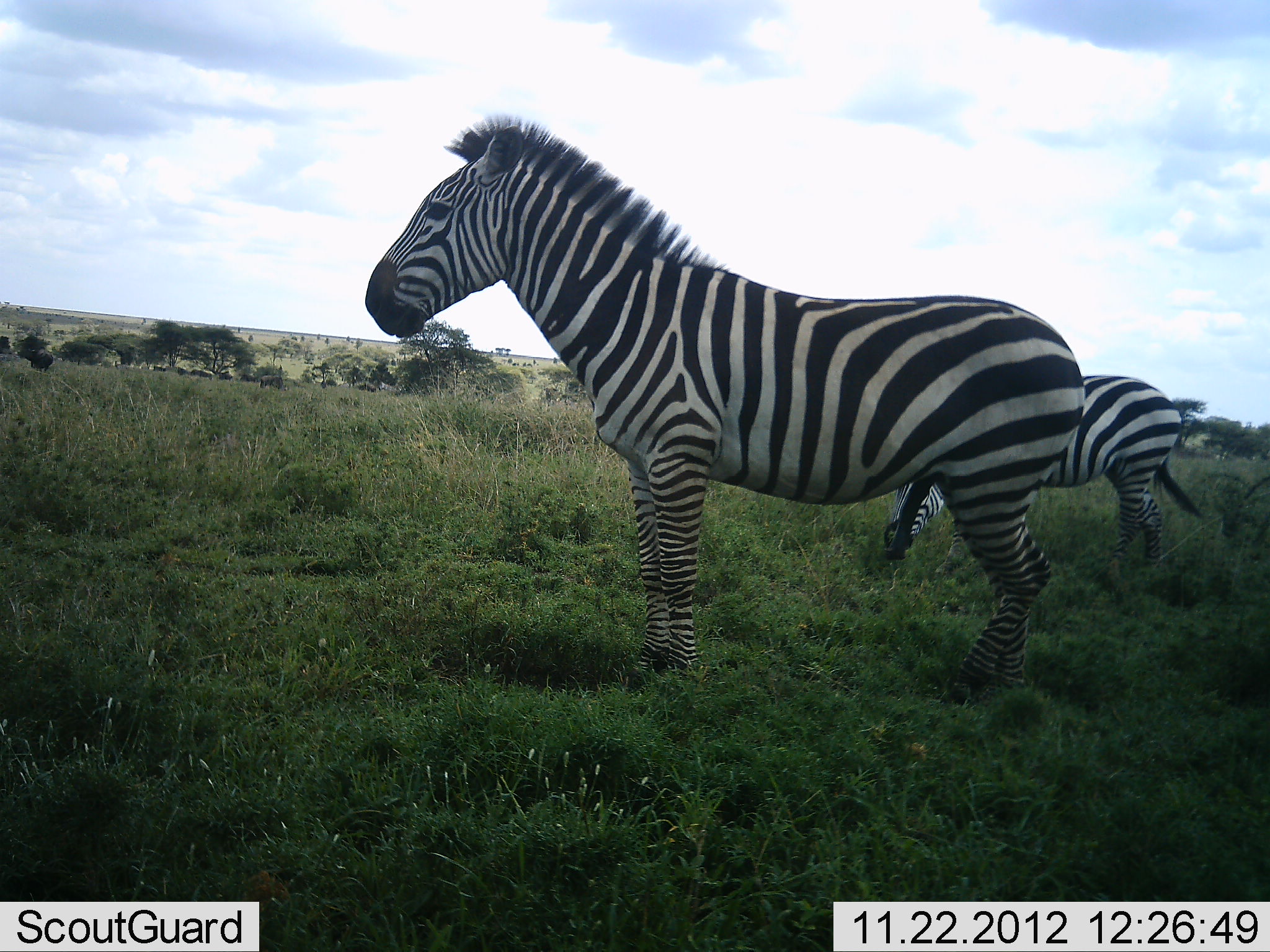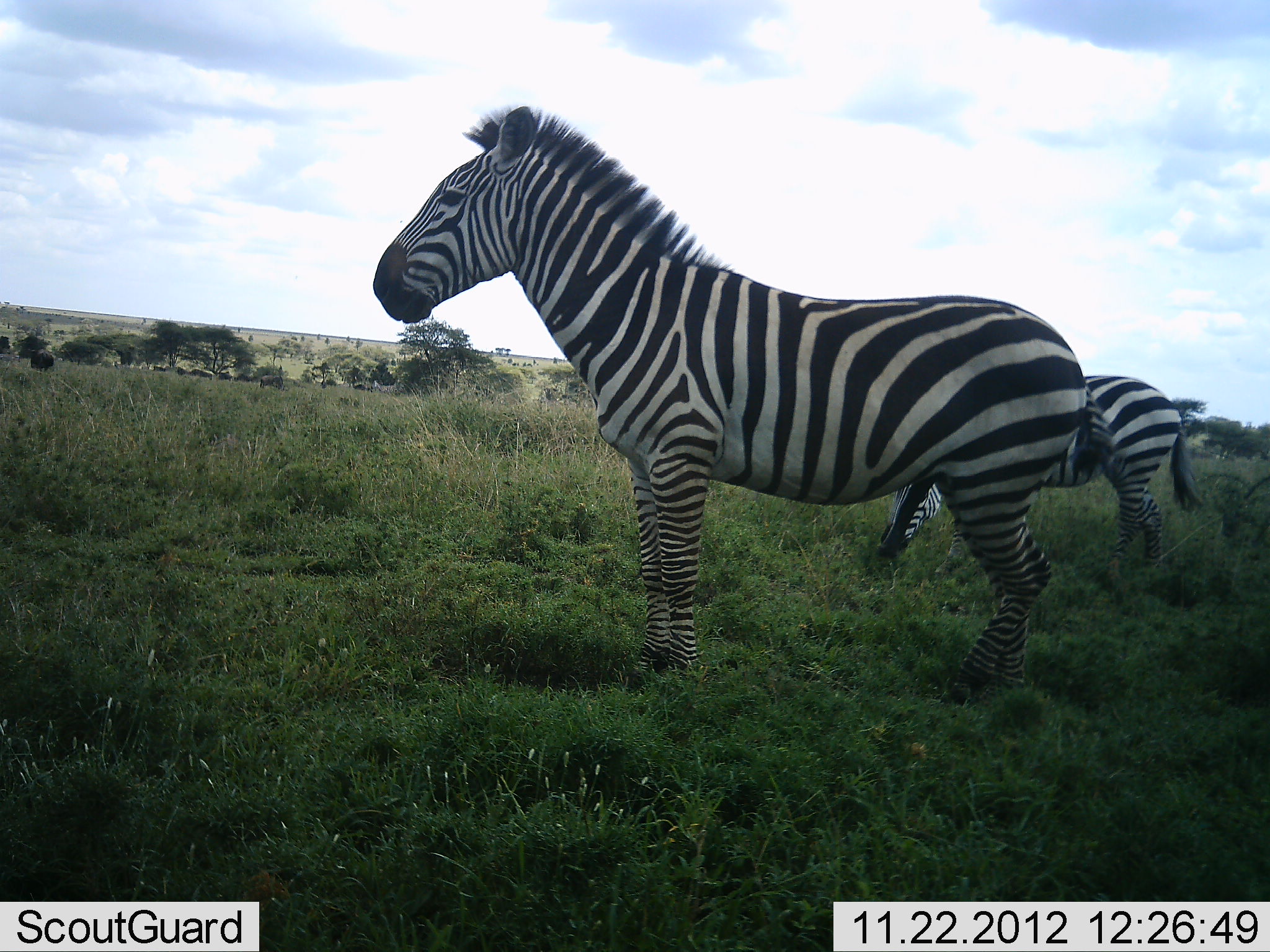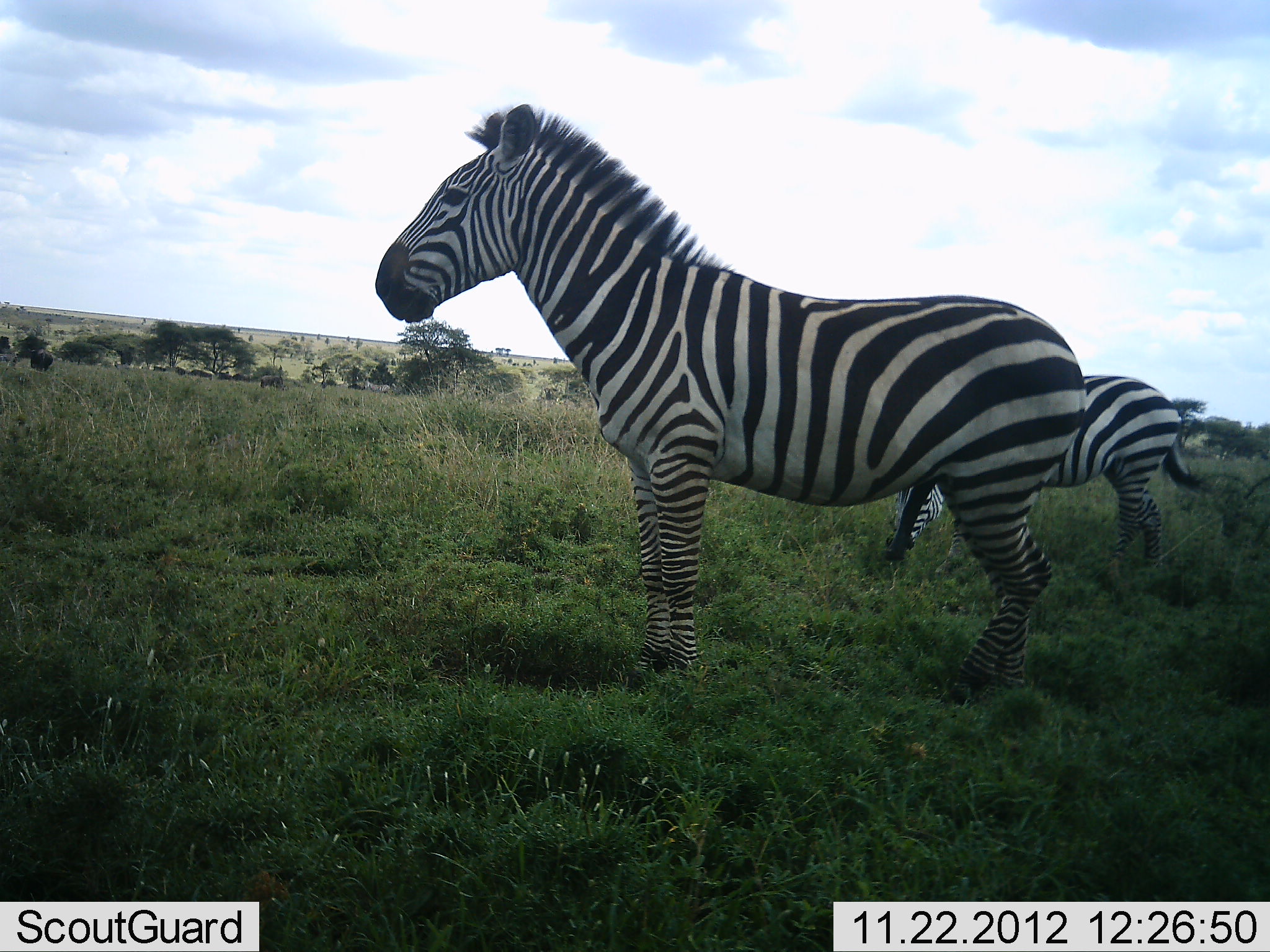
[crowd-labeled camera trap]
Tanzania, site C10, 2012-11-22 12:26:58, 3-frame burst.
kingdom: Animalia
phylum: Chordata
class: Mammalia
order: Perissodactyla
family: Equidae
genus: Equus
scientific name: Equus quagga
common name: plains zebra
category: zebra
Zebra (plains zebra) (Equus quagga), count 2. Behavior (volunteer vote fractions): standing 93%, resting 0%, moving 21%, interacting 0%. Young present (vote fraction): 0%. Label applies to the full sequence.